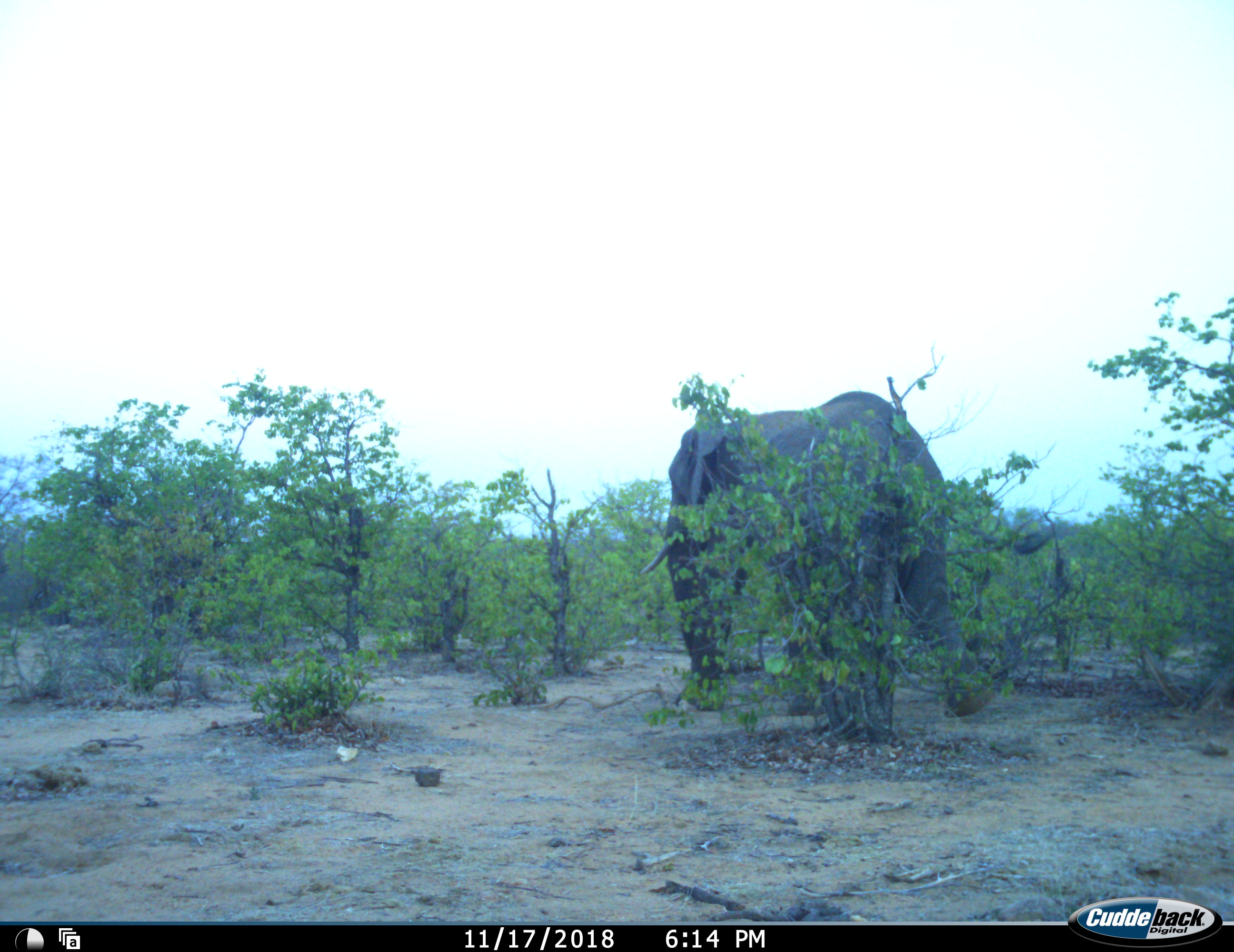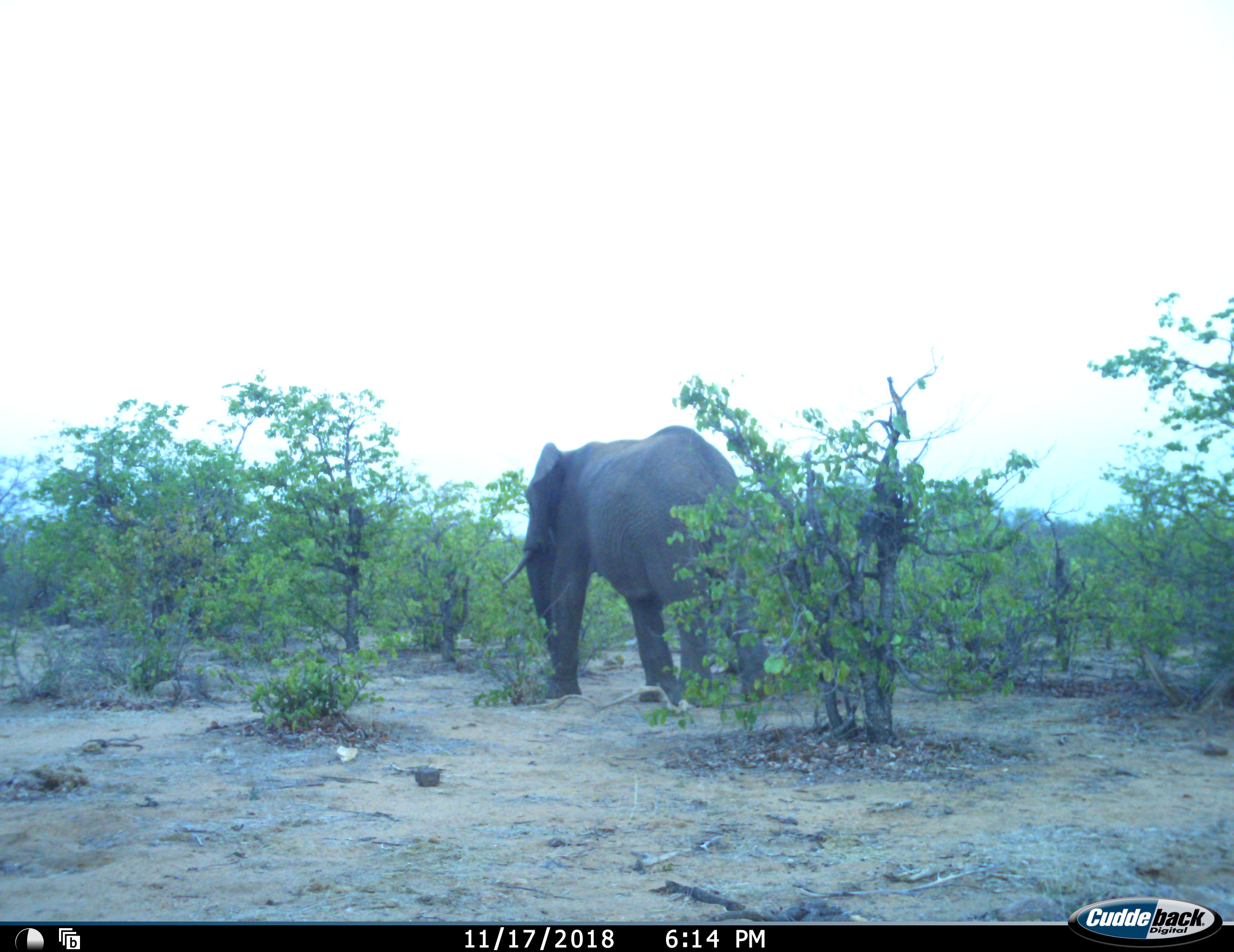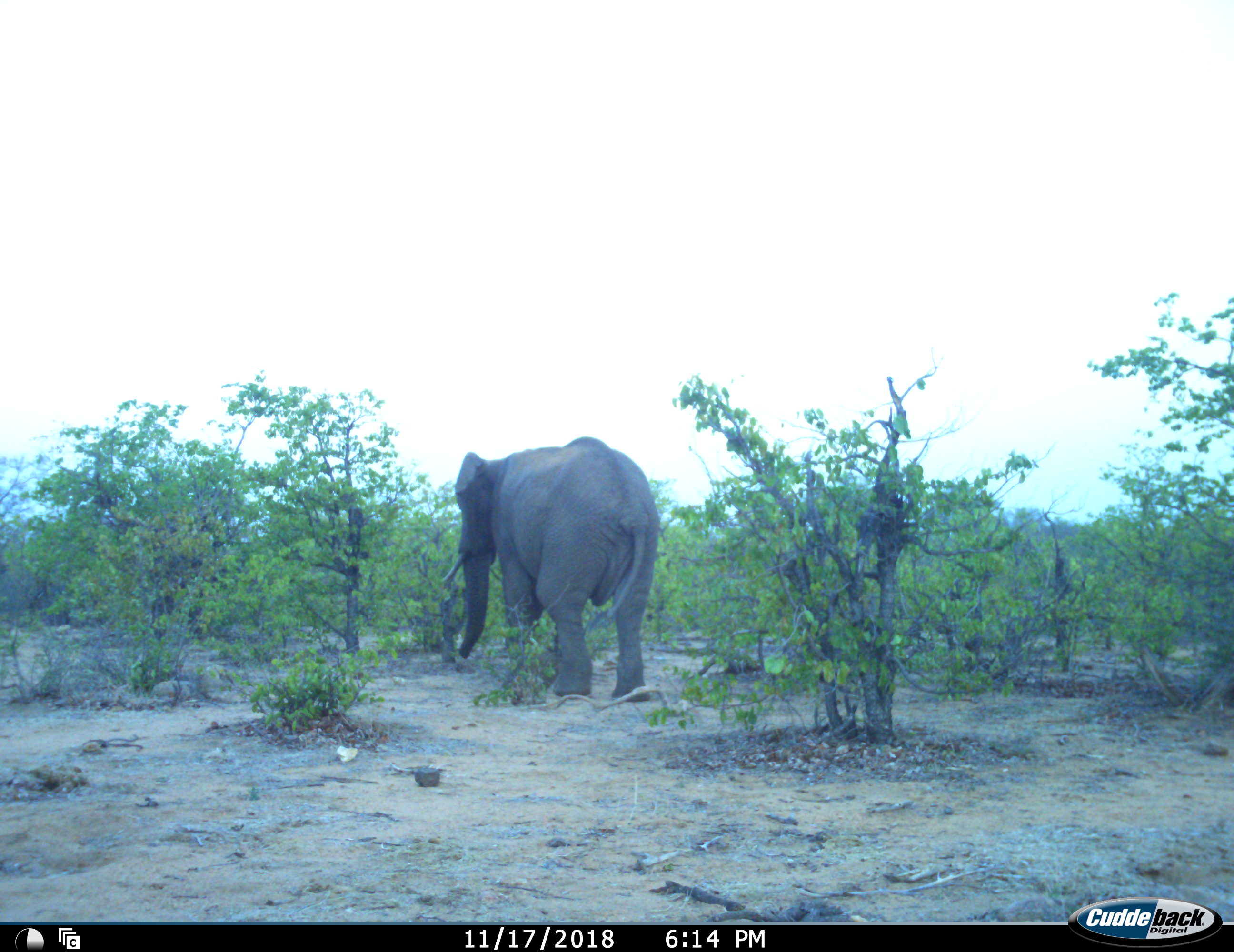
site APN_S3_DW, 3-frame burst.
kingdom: Animalia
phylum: Chordata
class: Mammalia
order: Proboscidea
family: Elephantidae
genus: Loxodonta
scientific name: Loxodonta africana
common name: african bush elephant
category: elephant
Elephant (african bush elephant) (Loxodonta africana), count 1. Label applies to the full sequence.